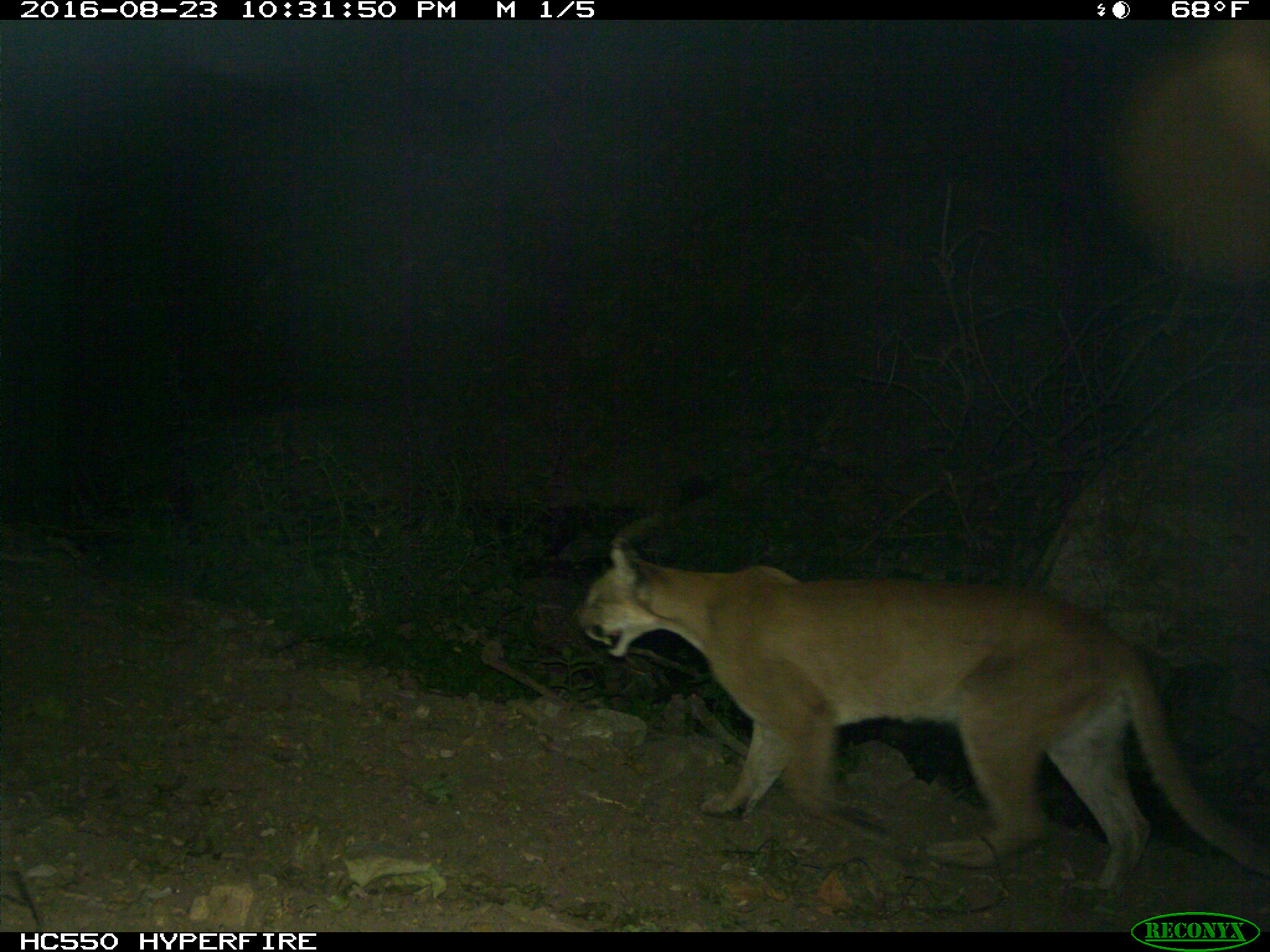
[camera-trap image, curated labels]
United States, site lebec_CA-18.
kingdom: Animalia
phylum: Chordata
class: Mammalia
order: Carnivora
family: Felidae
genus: Puma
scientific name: Puma concolor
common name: mountain lion